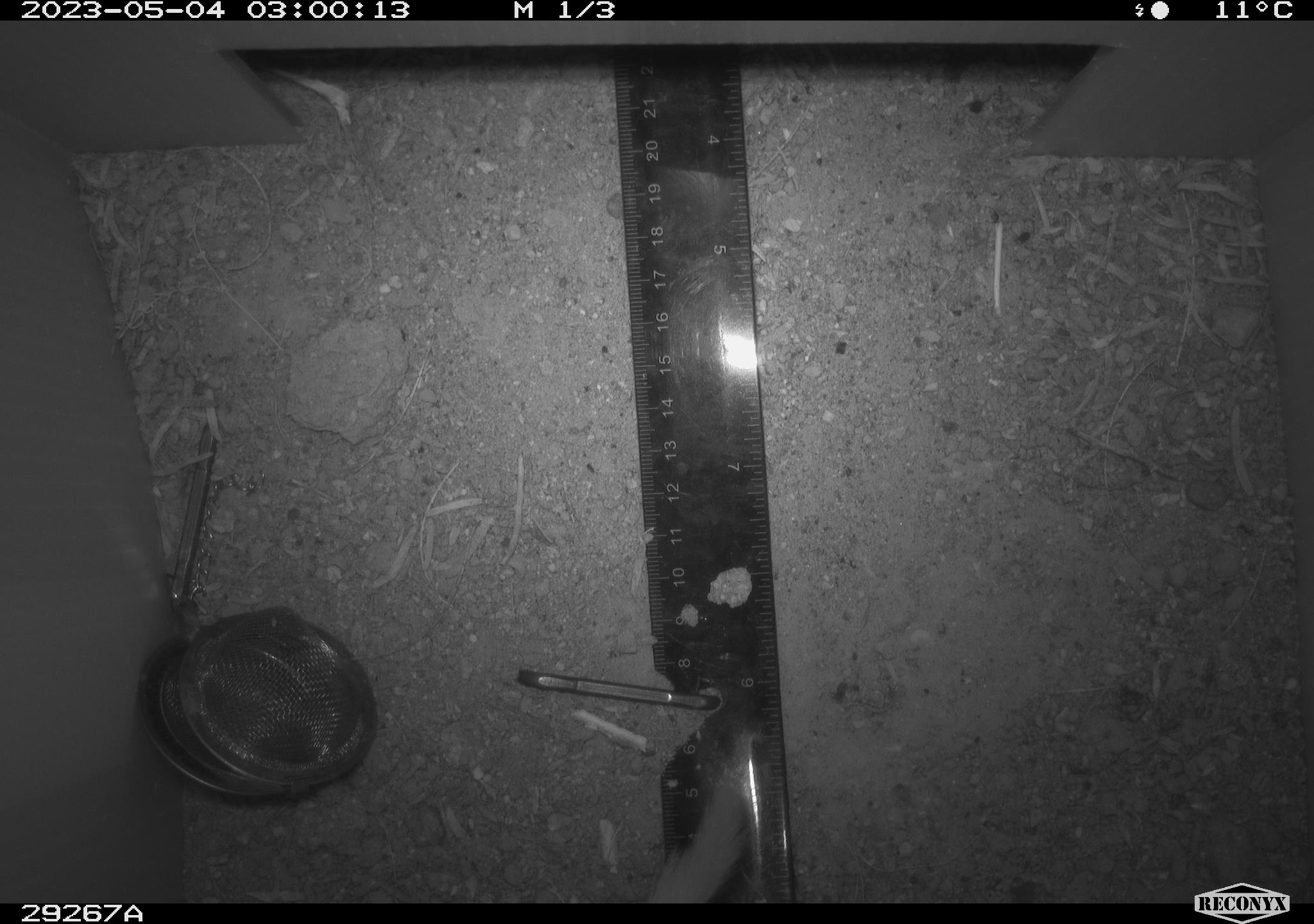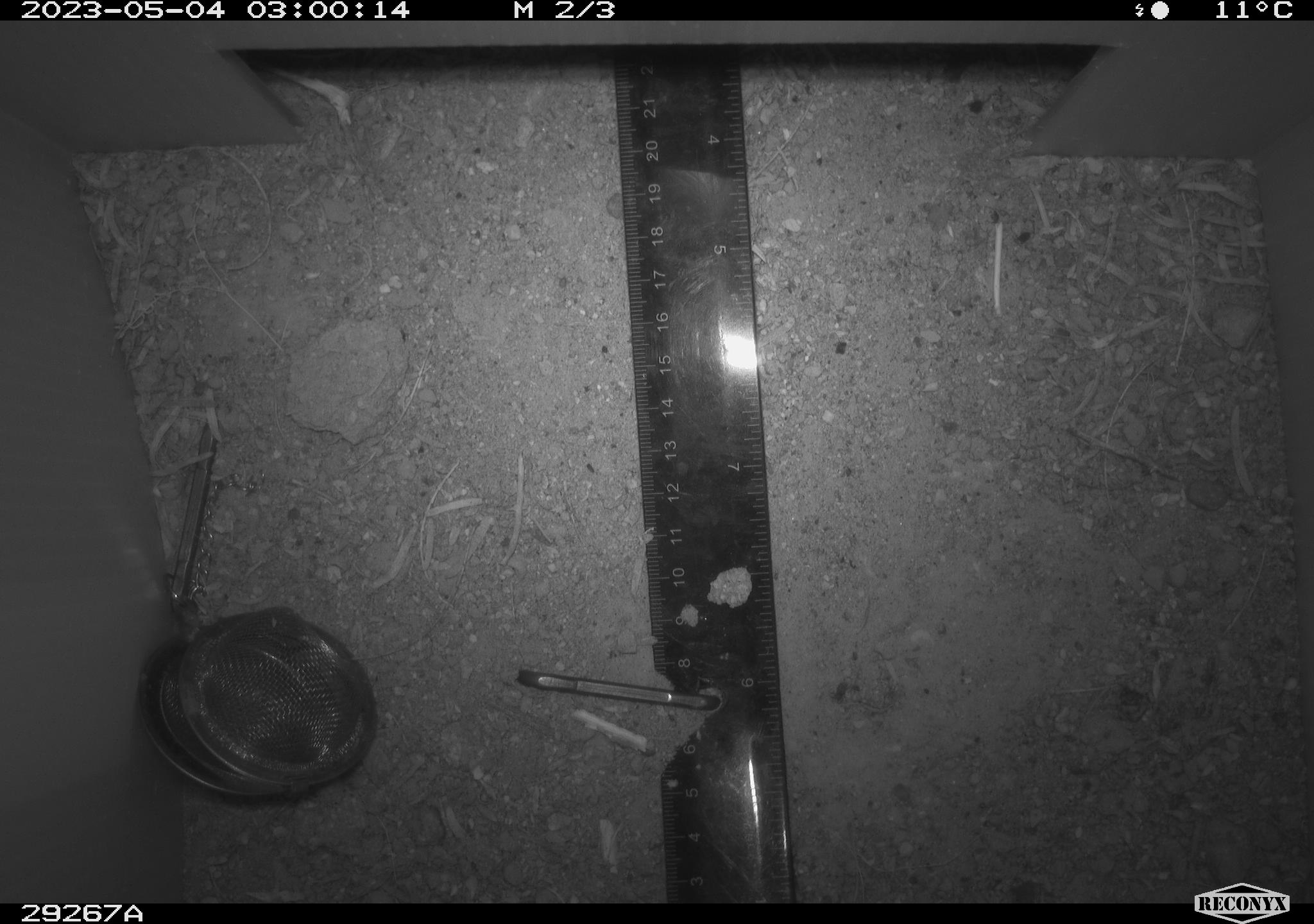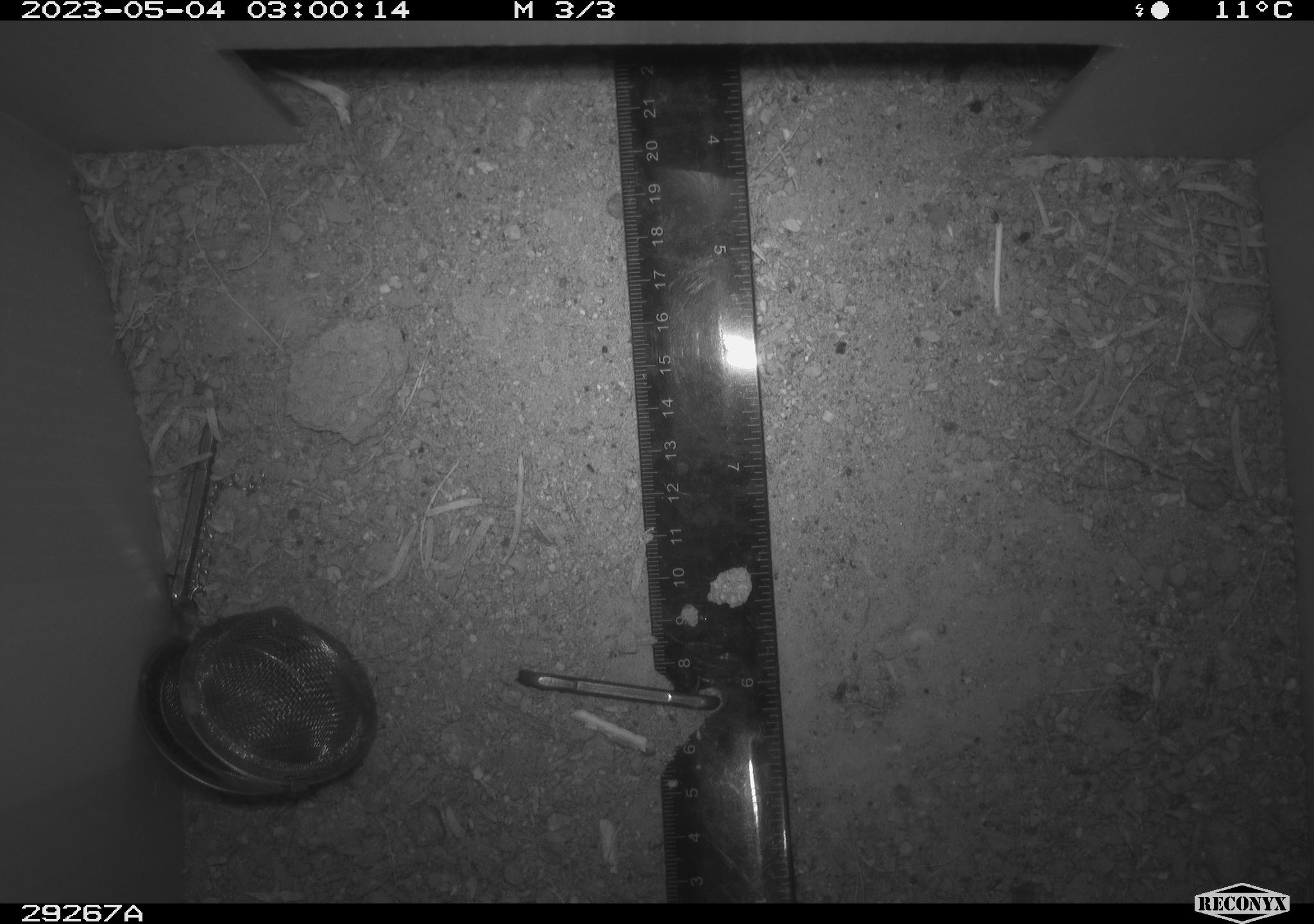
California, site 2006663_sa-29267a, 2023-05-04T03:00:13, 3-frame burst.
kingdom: Animalia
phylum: Chordata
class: Mammalia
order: Rodentia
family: Heteromyidae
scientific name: Heteromyidae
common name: kangaroo rats and pocket mice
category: heteromyidae family